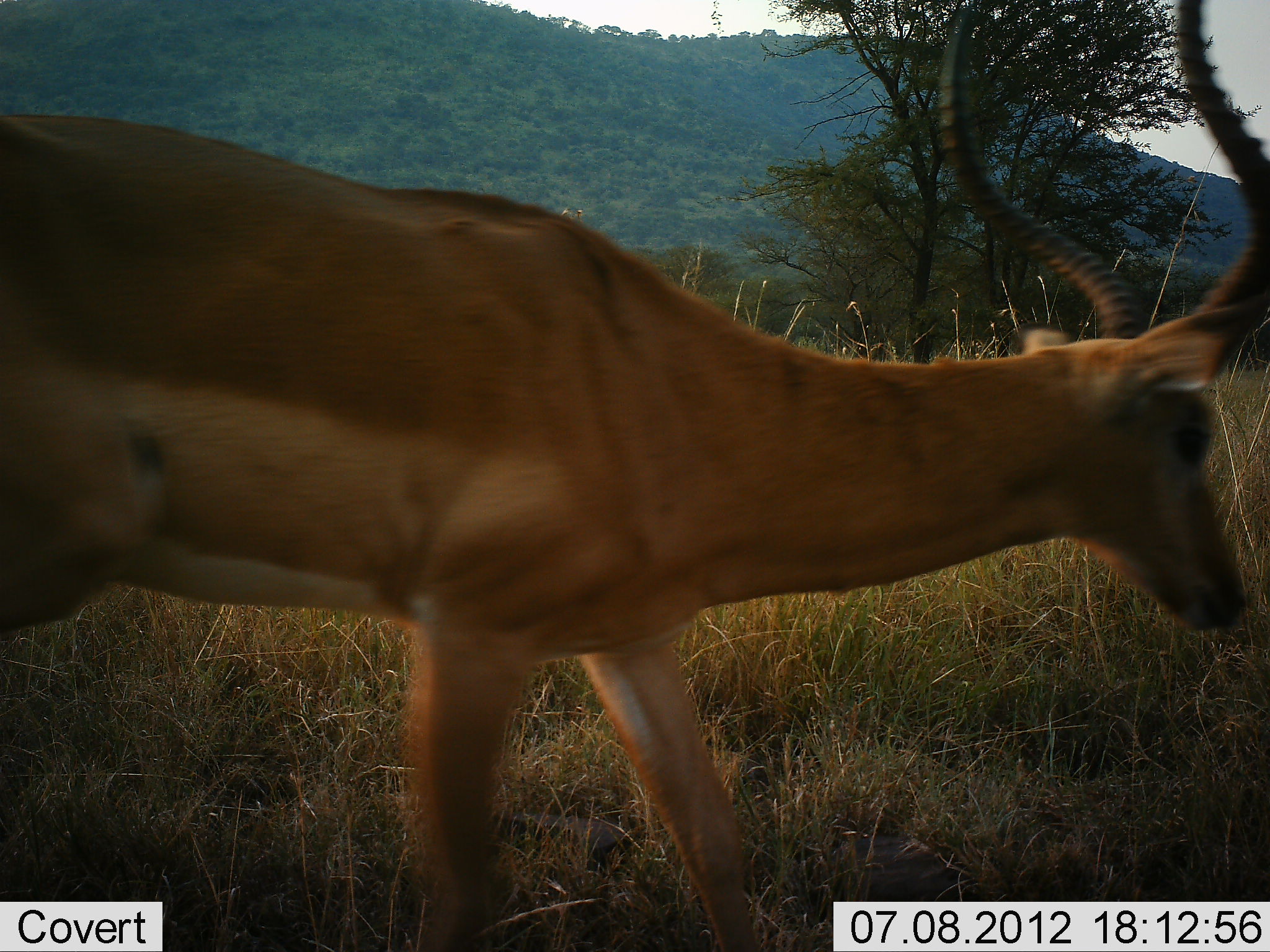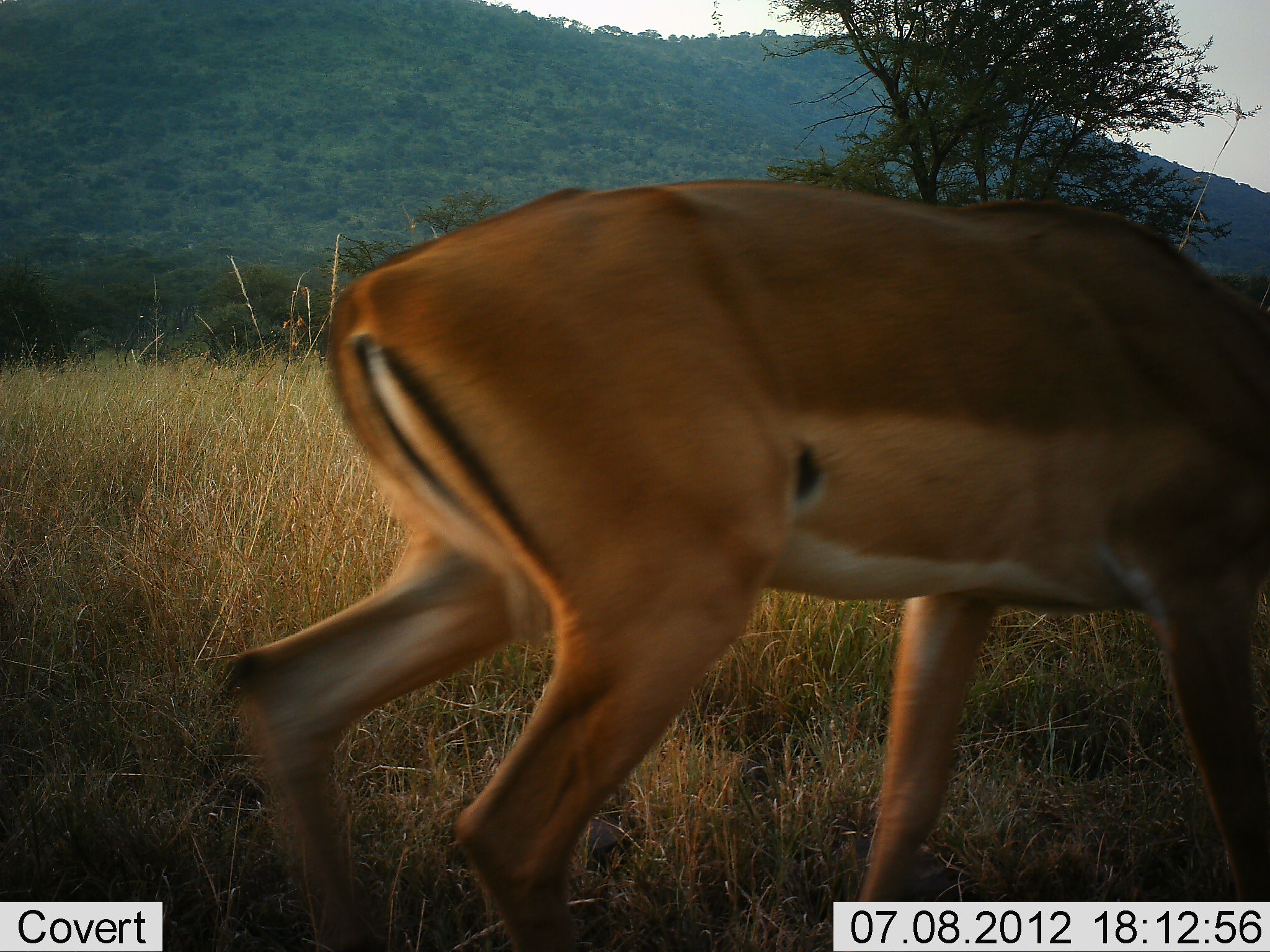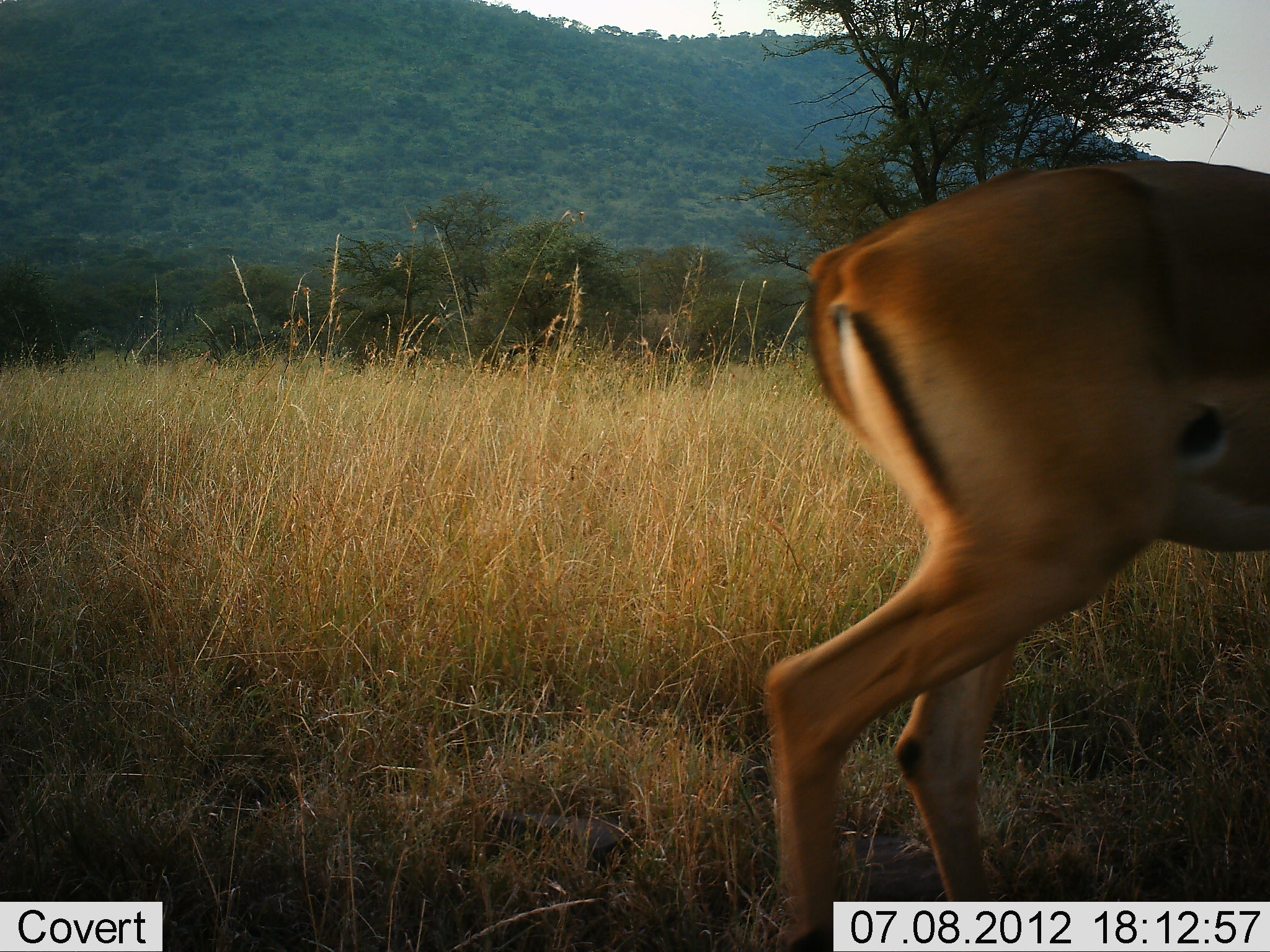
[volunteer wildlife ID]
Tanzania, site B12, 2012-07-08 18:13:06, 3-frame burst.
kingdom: Animalia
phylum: Chordata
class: Mammalia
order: Artiodactyla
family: Bovidae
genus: Aepyceros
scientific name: Aepyceros melampus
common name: impala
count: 1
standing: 10%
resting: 0%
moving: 90%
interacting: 0%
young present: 0%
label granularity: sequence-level